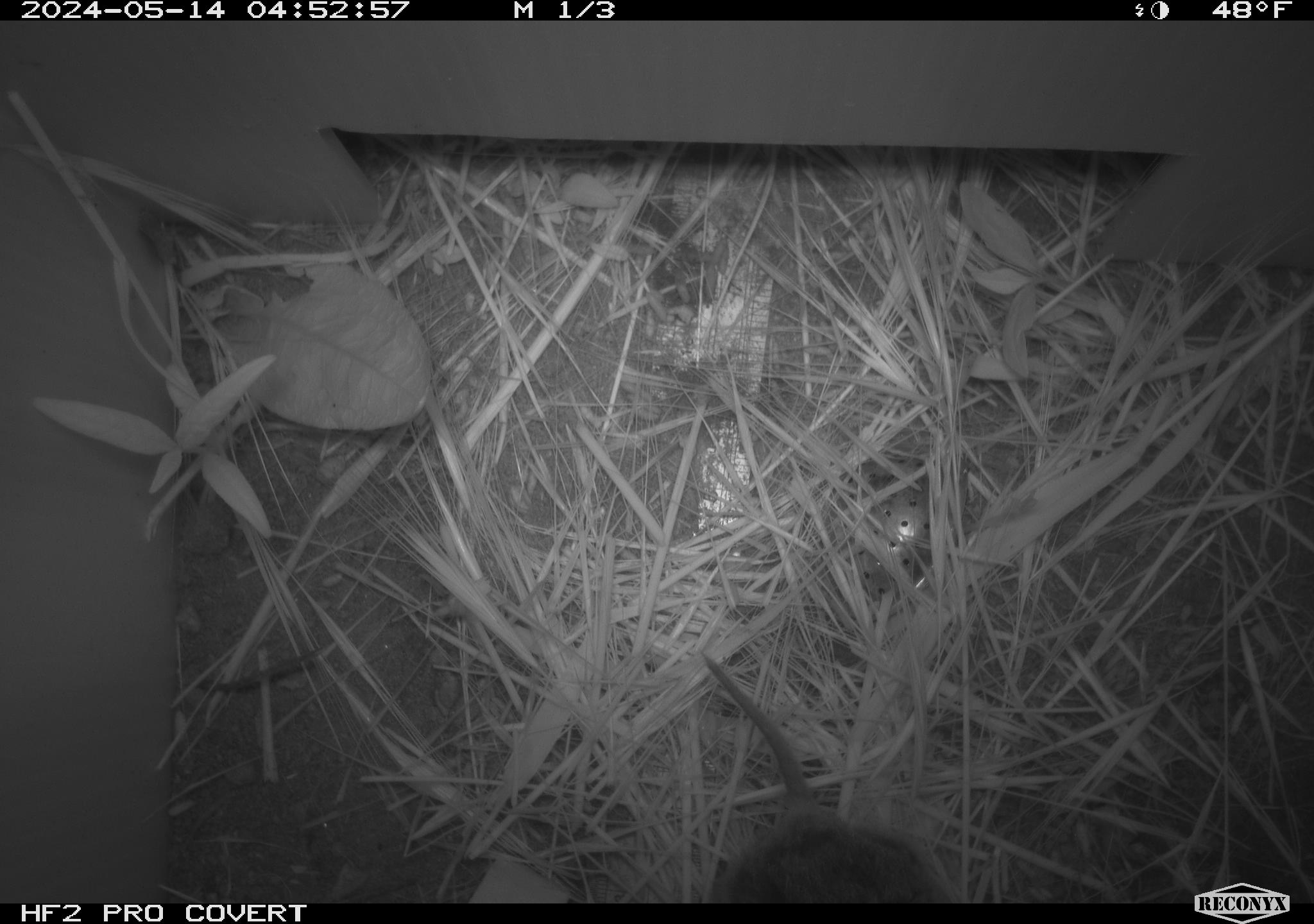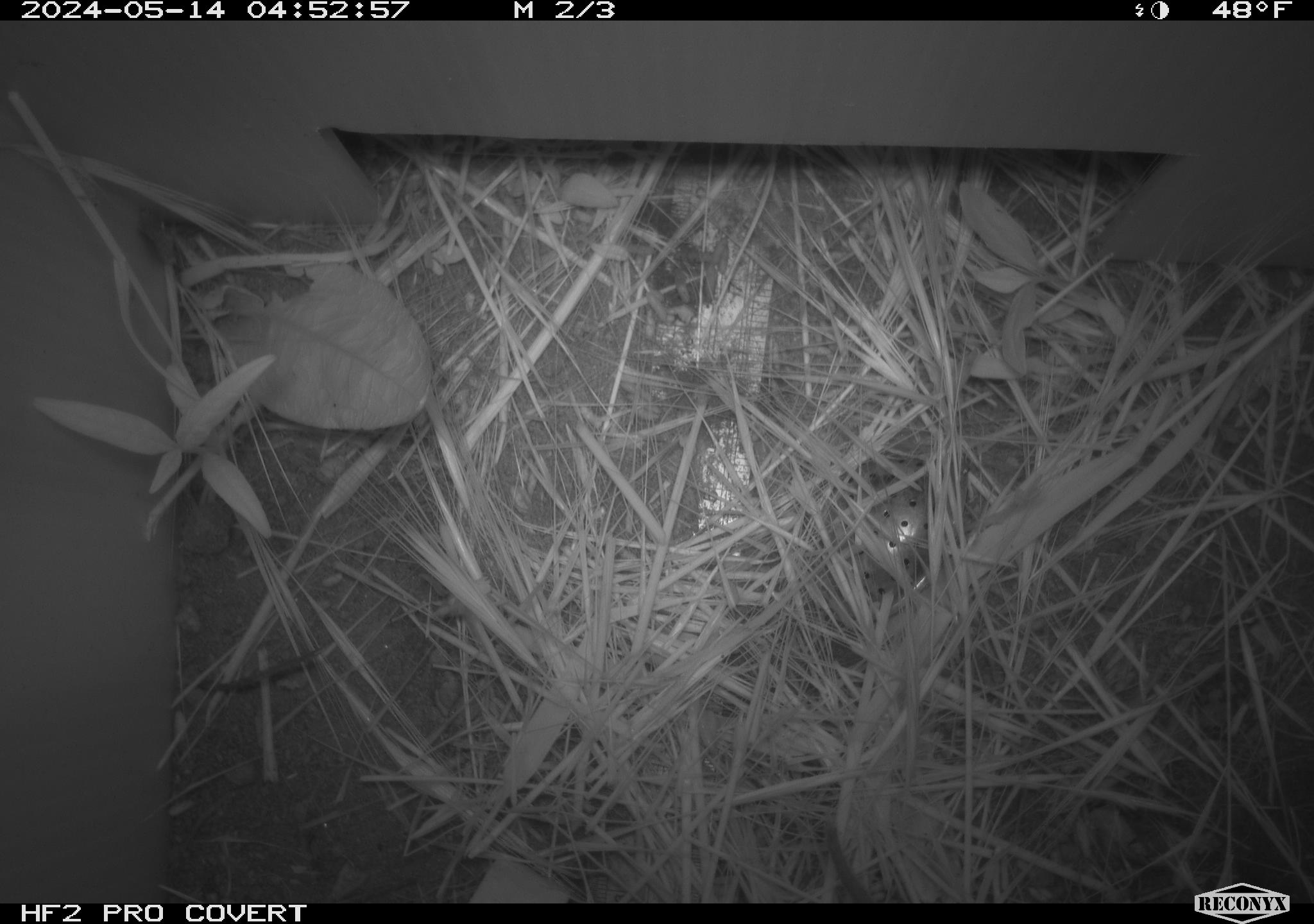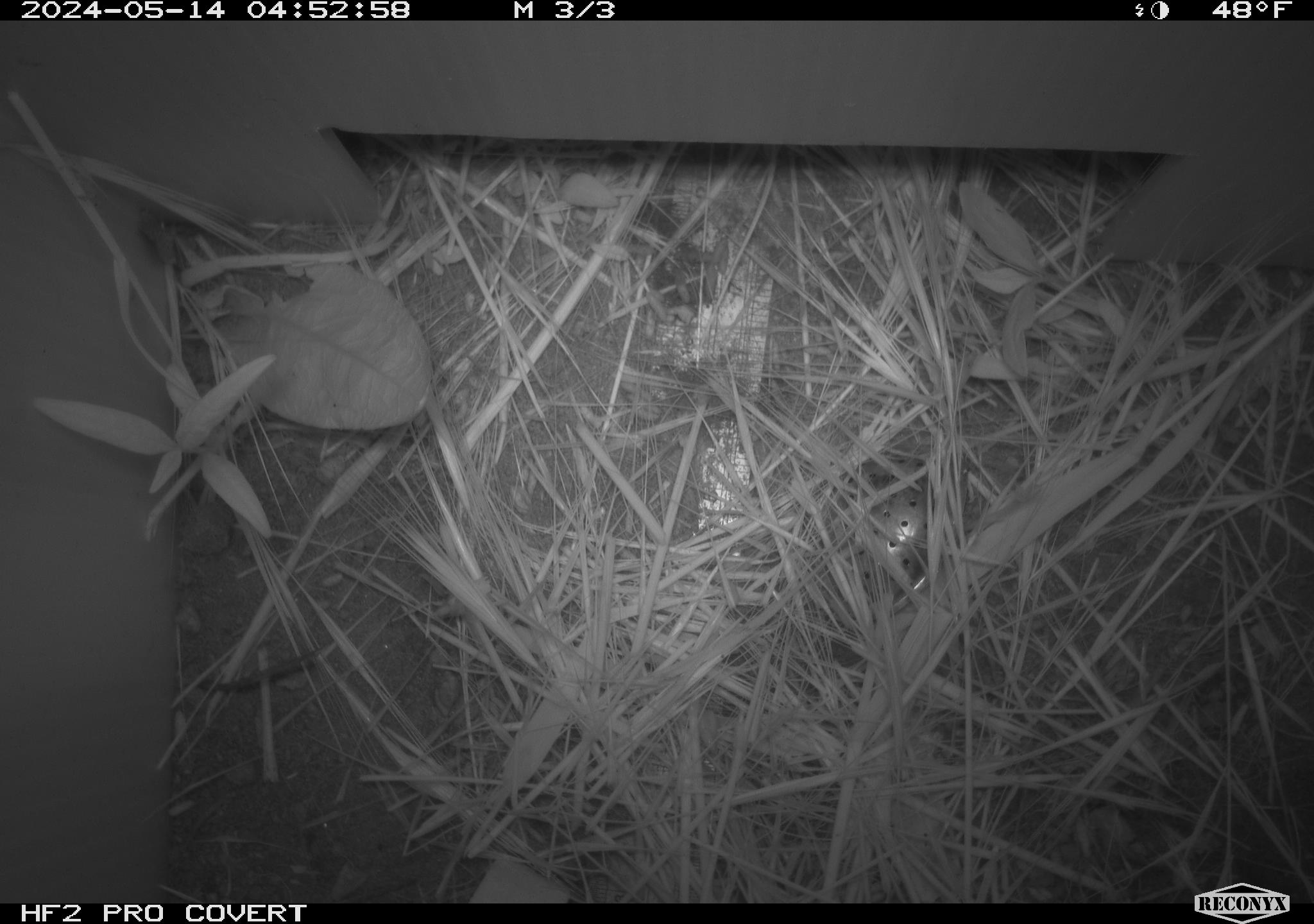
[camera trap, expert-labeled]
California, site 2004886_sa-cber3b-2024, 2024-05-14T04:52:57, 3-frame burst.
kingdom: Animalia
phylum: Chordata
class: Mammalia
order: Rodentia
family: Cricetidae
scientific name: Arvicolinae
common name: voles, lemmings, and muskrats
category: arvicolinae subfamily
Arvicolinae subfamily (voles, lemmings, and muskrats) (Arvicolinae).